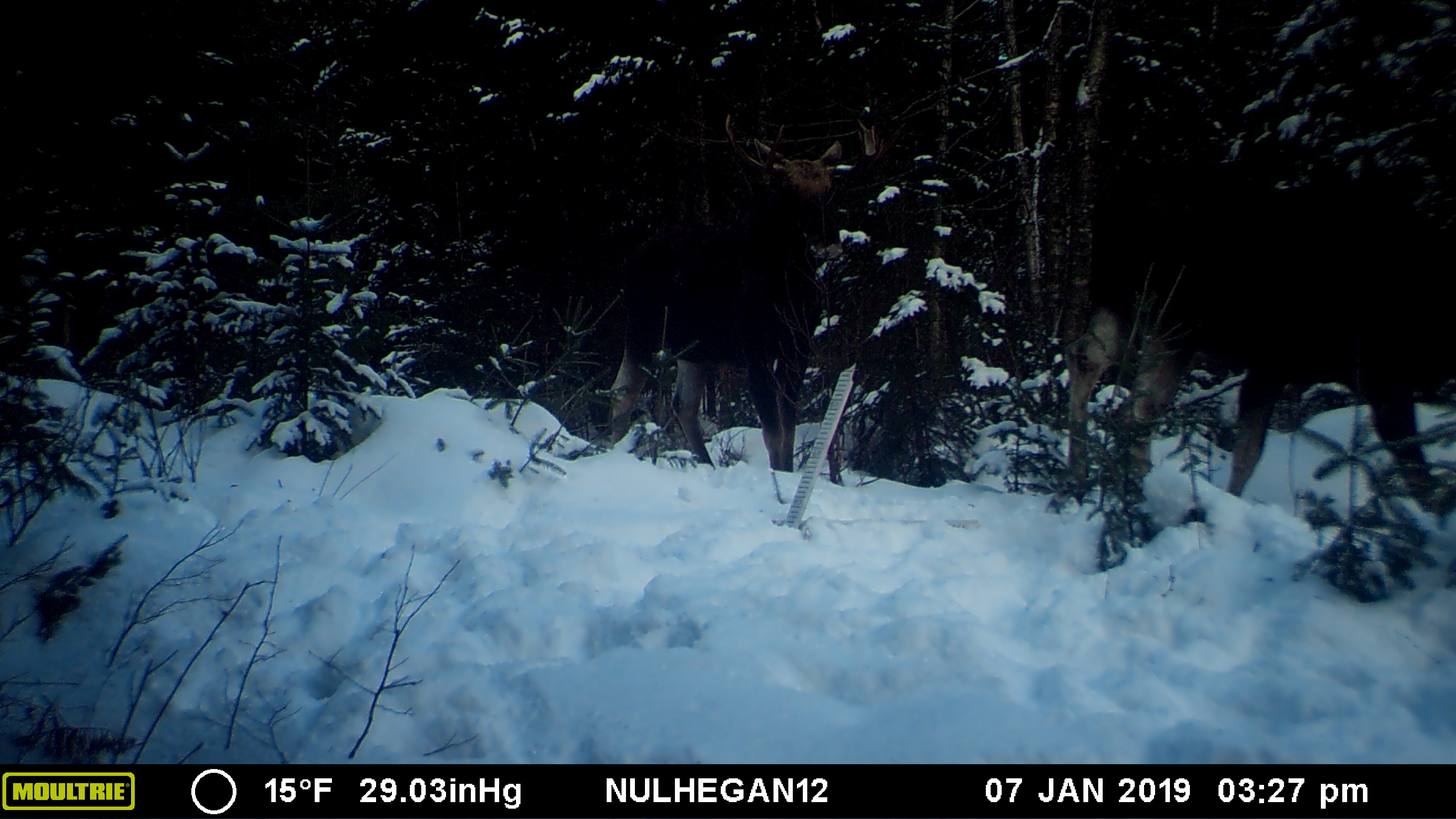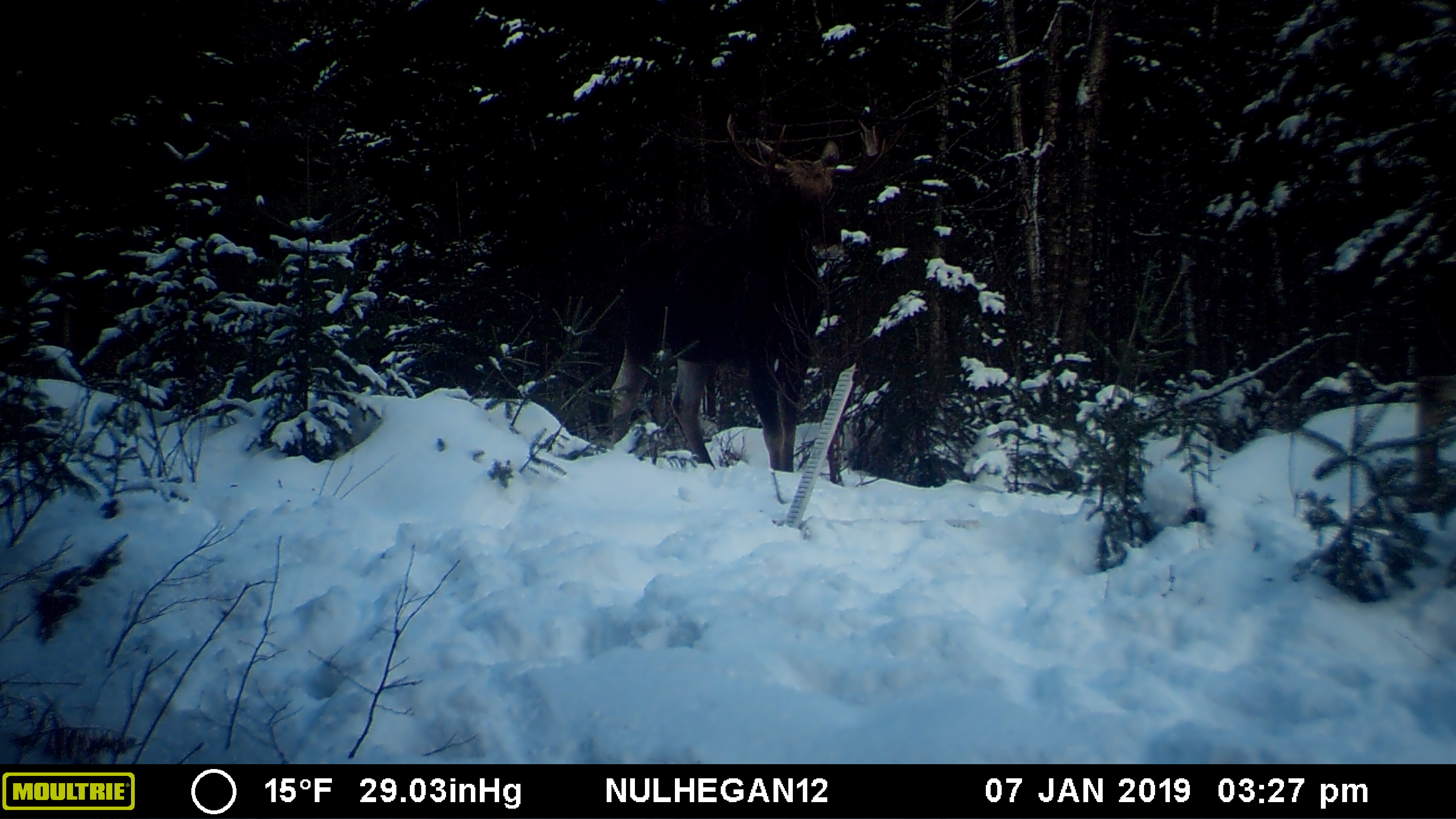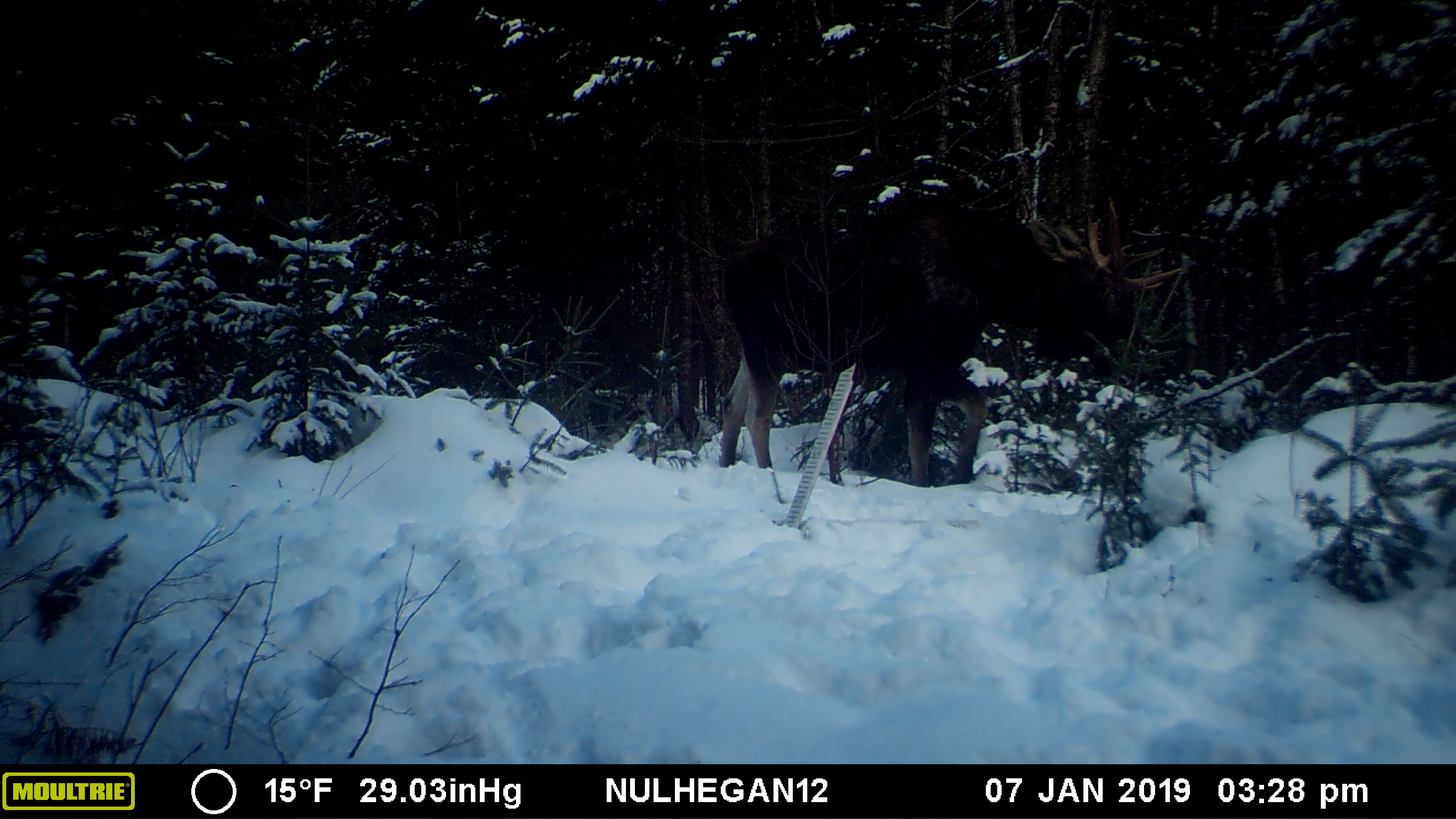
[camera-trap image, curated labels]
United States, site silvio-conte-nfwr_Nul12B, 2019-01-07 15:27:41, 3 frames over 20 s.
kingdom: Animalia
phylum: Chordata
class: Mammalia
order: Artiodactyla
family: Cervidae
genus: Alces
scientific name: Alces alces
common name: moose